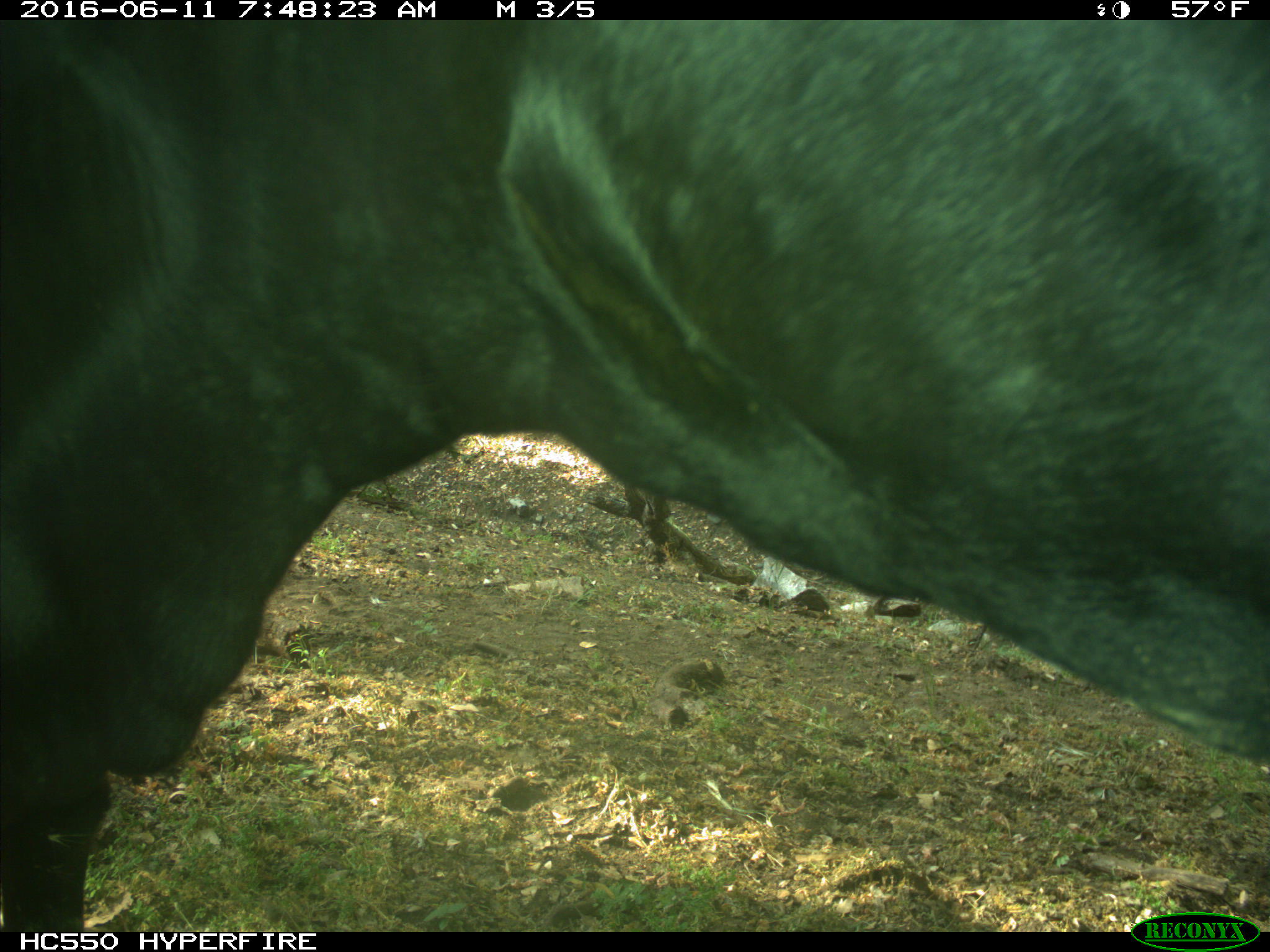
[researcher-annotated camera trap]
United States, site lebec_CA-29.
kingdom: Animalia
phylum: Chordata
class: Mammalia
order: Artiodactyla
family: Bovidae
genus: Bos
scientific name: Bos taurus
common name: domestic cow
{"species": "Bos taurus (domestic cow)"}